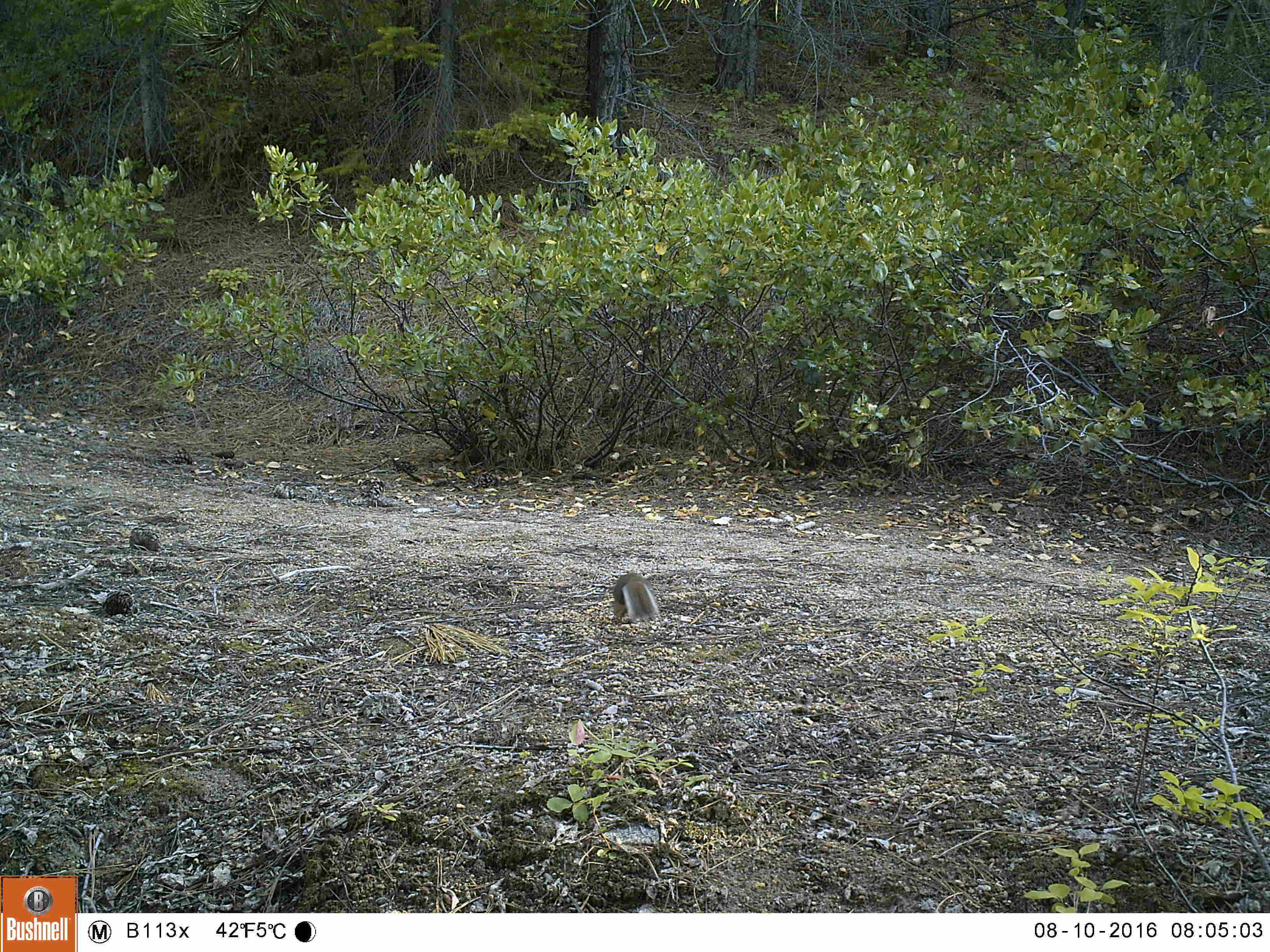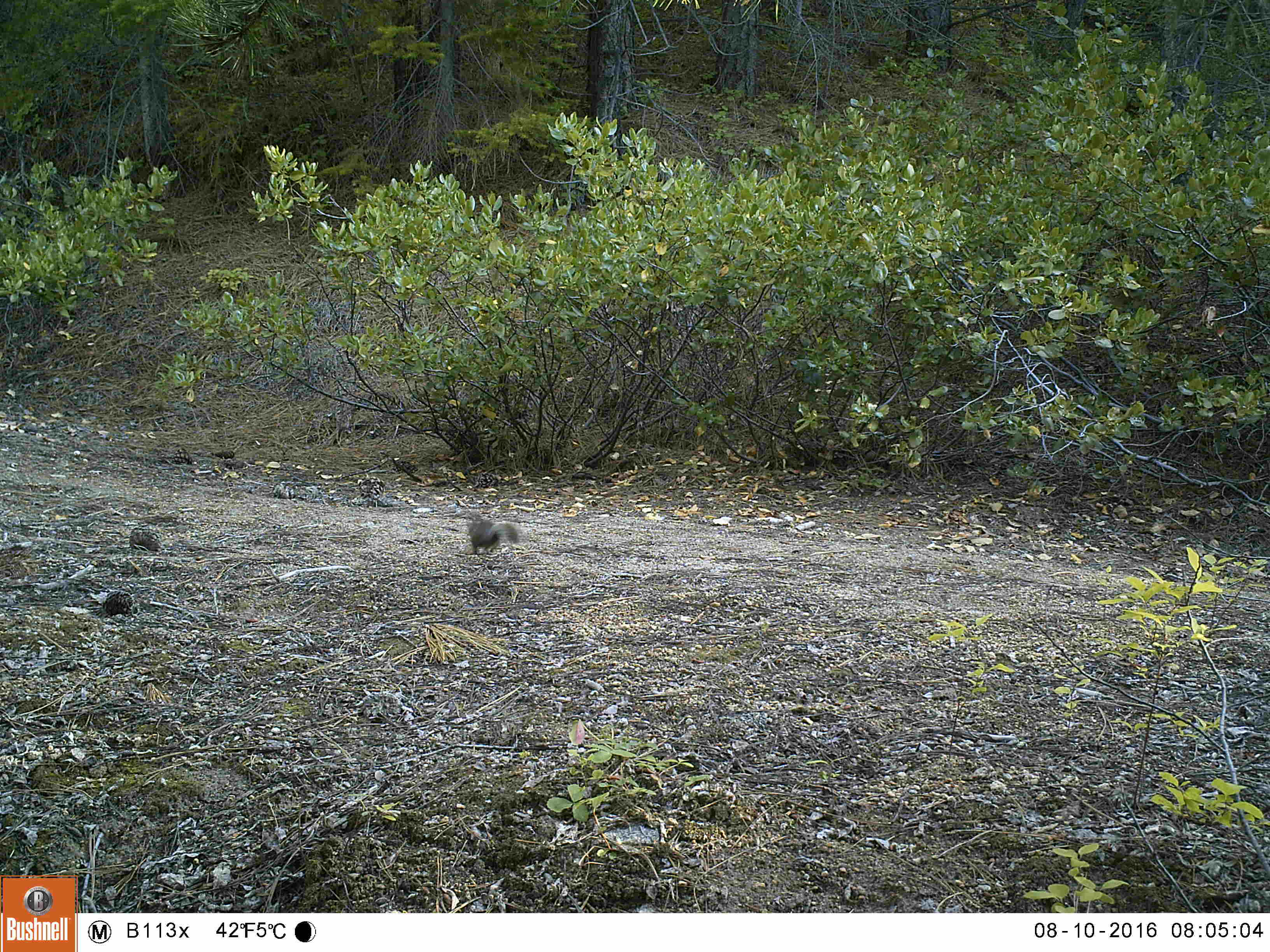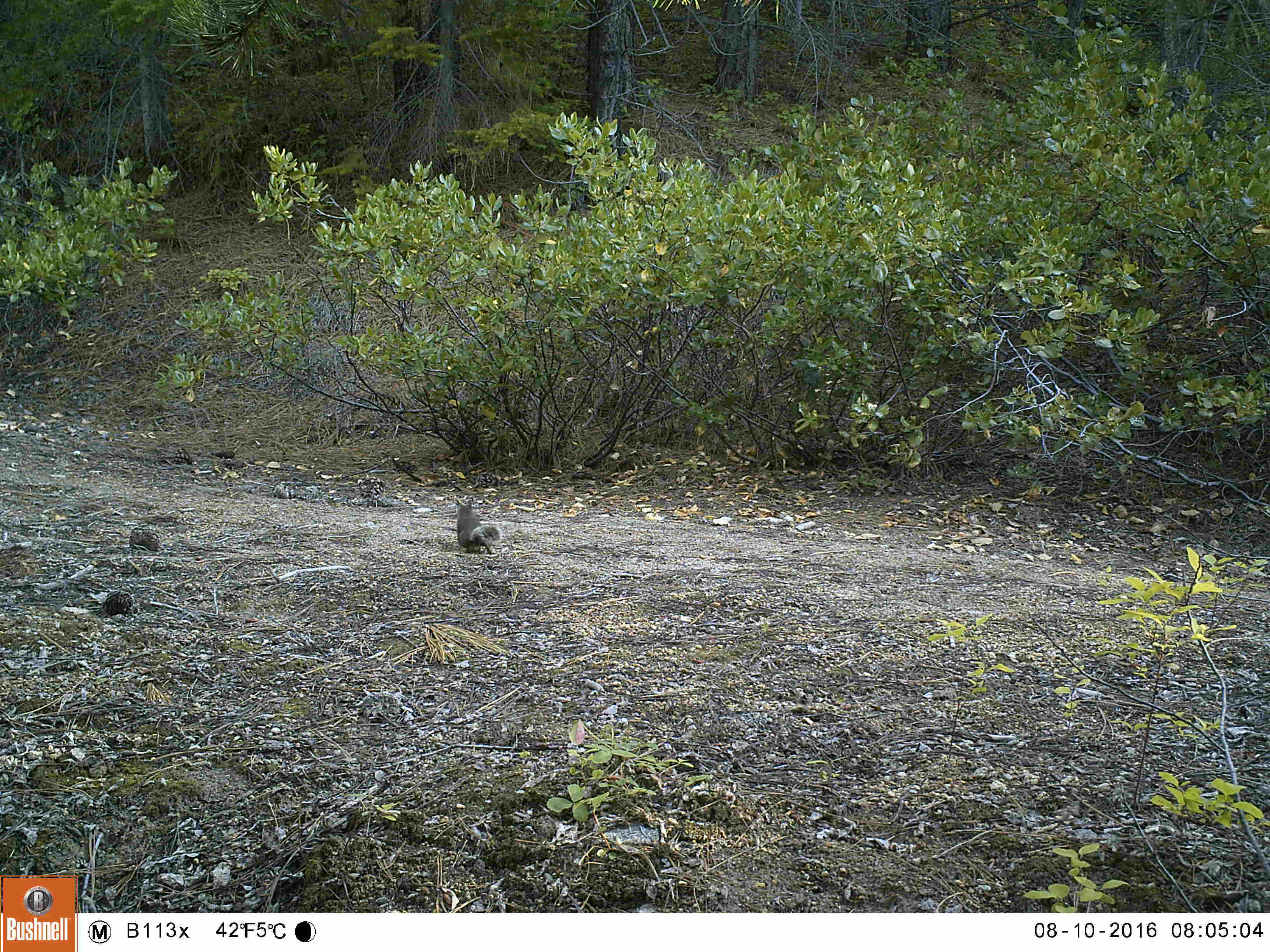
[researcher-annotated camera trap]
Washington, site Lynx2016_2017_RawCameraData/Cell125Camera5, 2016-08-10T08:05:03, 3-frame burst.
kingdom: Animalia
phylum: Chordata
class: Mammalia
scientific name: Mammalia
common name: small mammal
Small mammal (Mammalia). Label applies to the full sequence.